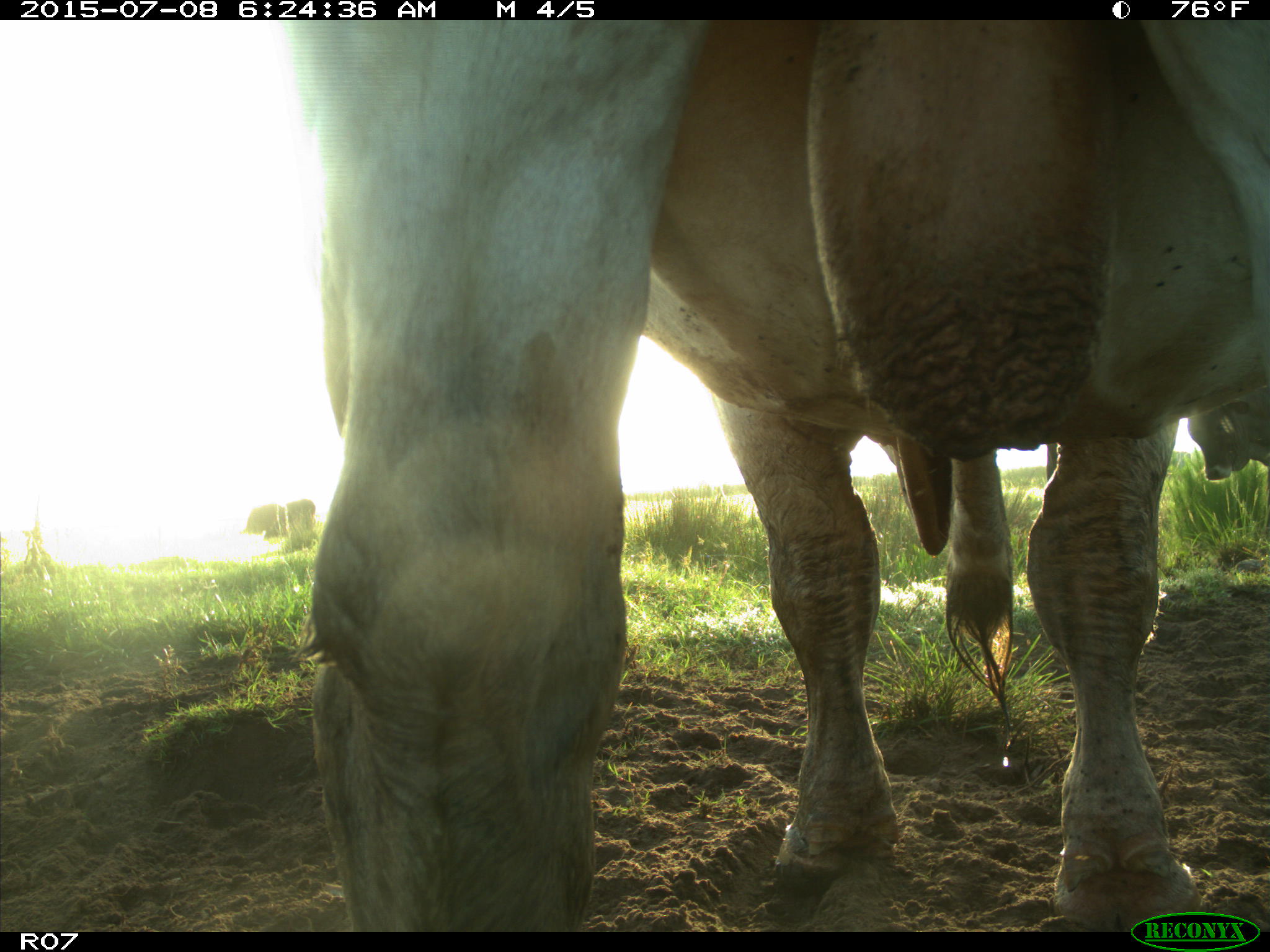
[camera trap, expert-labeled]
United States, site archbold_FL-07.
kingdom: Animalia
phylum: Chordata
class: Mammalia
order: Artiodactyla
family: Bovidae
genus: Bos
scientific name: Bos taurus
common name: domestic cow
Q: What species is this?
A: Bos taurus (domestic cow).